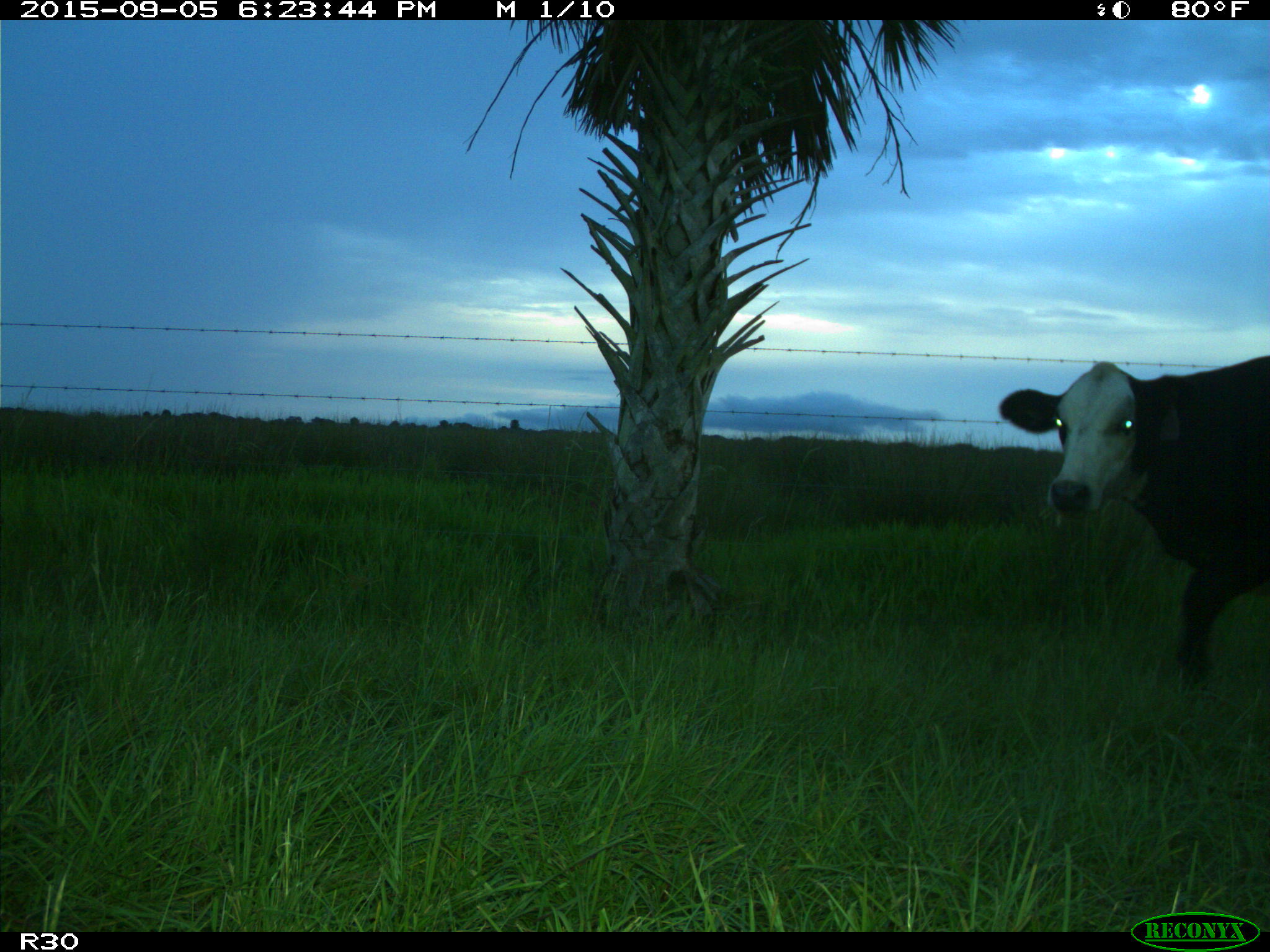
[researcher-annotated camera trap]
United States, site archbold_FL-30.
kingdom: Animalia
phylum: Chordata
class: Mammalia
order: Artiodactyla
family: Bovidae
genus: Bos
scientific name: Bos taurus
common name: domestic cow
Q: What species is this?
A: Bos taurus (domestic cow).